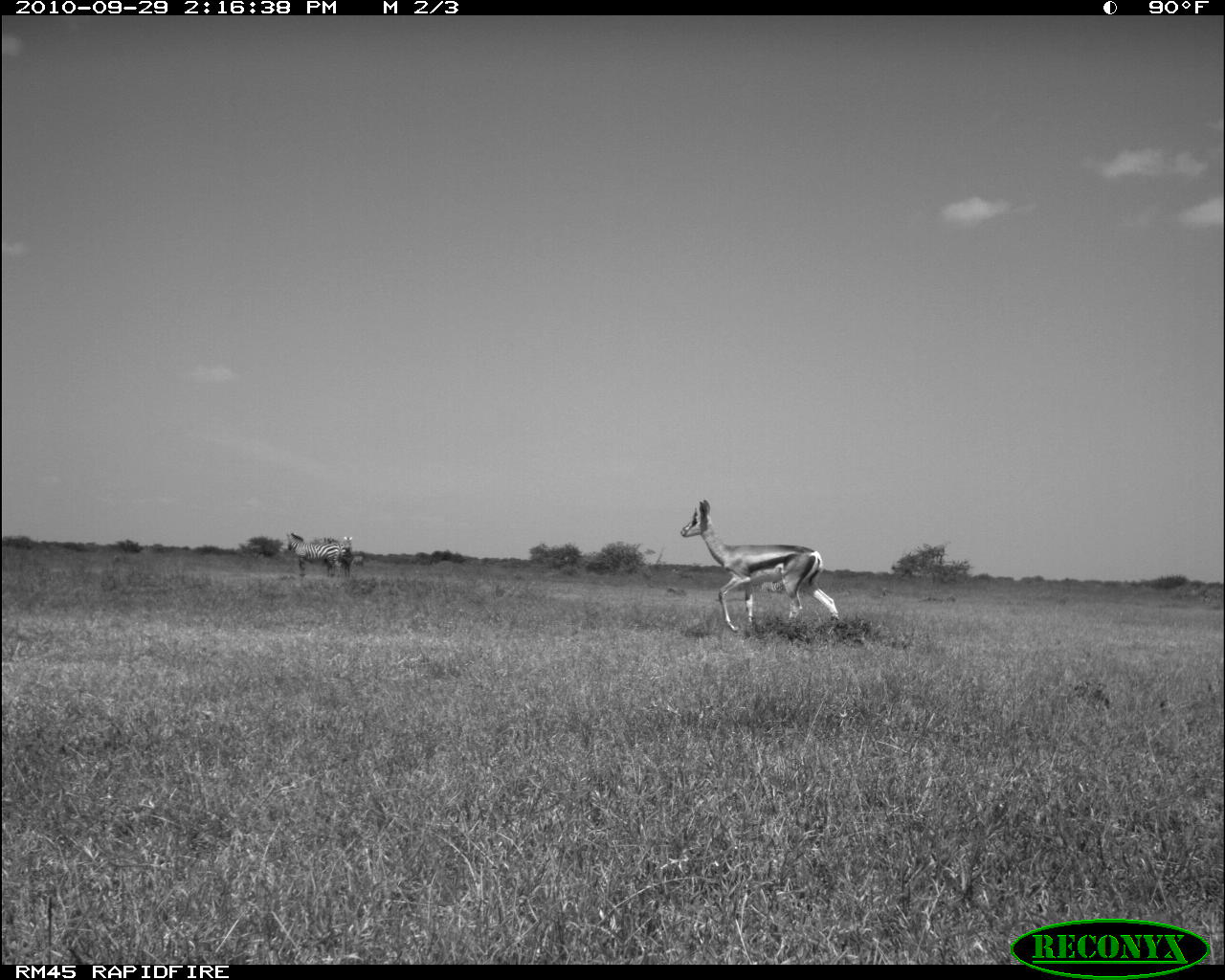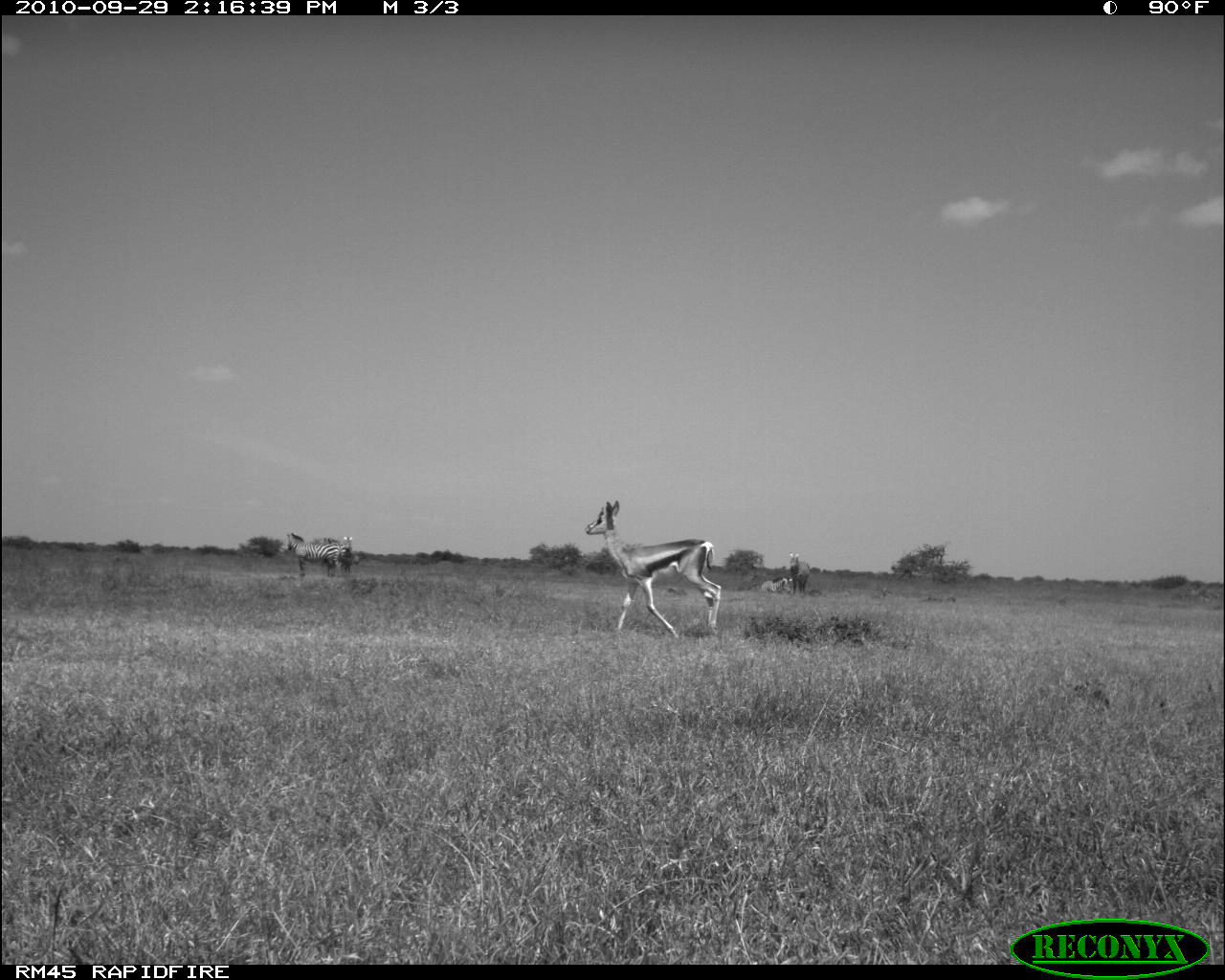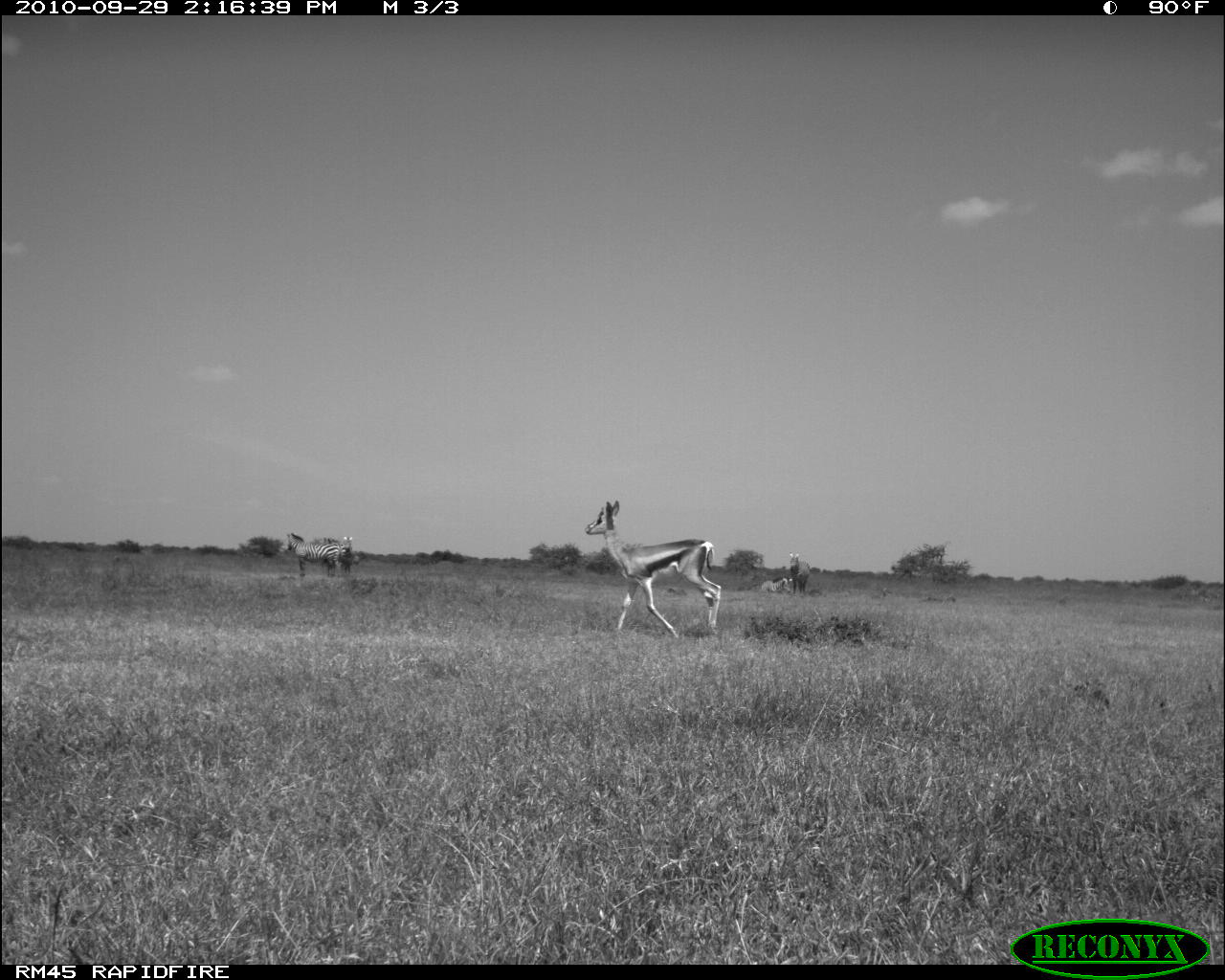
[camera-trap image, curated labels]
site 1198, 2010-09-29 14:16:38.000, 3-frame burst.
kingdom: Animalia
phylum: Chordata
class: Mammalia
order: Perissodactyla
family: Equidae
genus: Equus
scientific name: Equus quagga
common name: plains zebra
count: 4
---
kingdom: Animalia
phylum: Chordata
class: Mammalia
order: Artiodactyla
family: Bovidae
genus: Nanger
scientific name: Nanger granti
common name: grant's gazelle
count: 1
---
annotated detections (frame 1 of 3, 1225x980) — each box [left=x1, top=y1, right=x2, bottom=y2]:
equus quagga: [left=678, top=496, right=839, bottom=631]; [left=286, top=529, right=343, bottom=579]; [left=319, top=534, right=353, bottom=578]; [left=760, top=578, right=783, bottom=594]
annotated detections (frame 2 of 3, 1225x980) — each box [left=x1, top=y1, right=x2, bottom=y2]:
equus quagga: [left=581, top=498, right=722, bottom=639]; [left=285, top=532, right=342, bottom=579]; [left=322, top=534, right=354, bottom=576]; [left=787, top=550, right=811, bottom=596]; [left=760, top=574, right=793, bottom=594]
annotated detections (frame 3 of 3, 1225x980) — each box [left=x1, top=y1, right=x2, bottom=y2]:
nanger granti: [left=584, top=498, right=721, bottom=639]; [left=284, top=531, right=341, bottom=578]; [left=316, top=536, right=353, bottom=575]; [left=787, top=551, right=811, bottom=596]; [left=759, top=573, right=792, bottom=595]